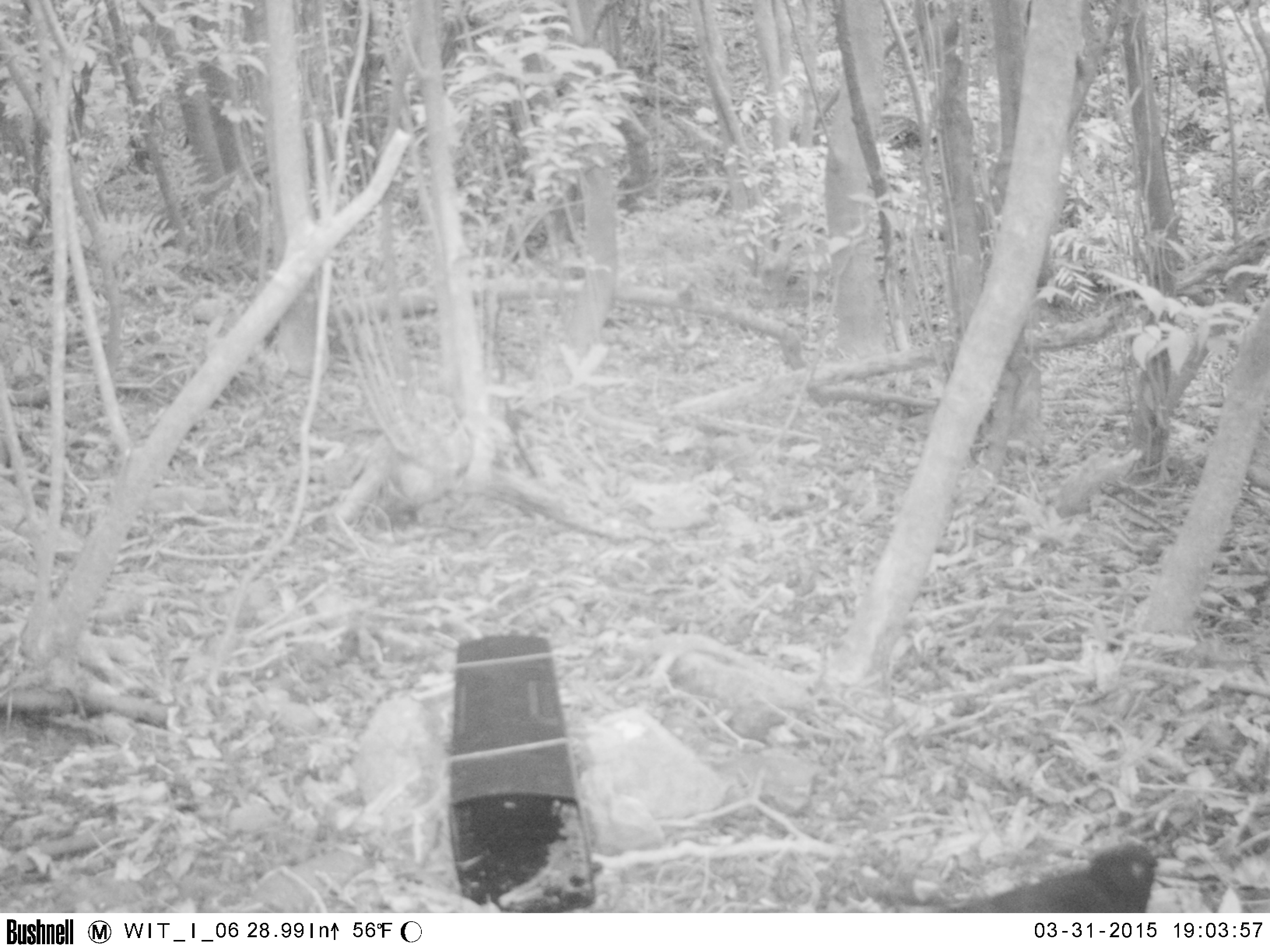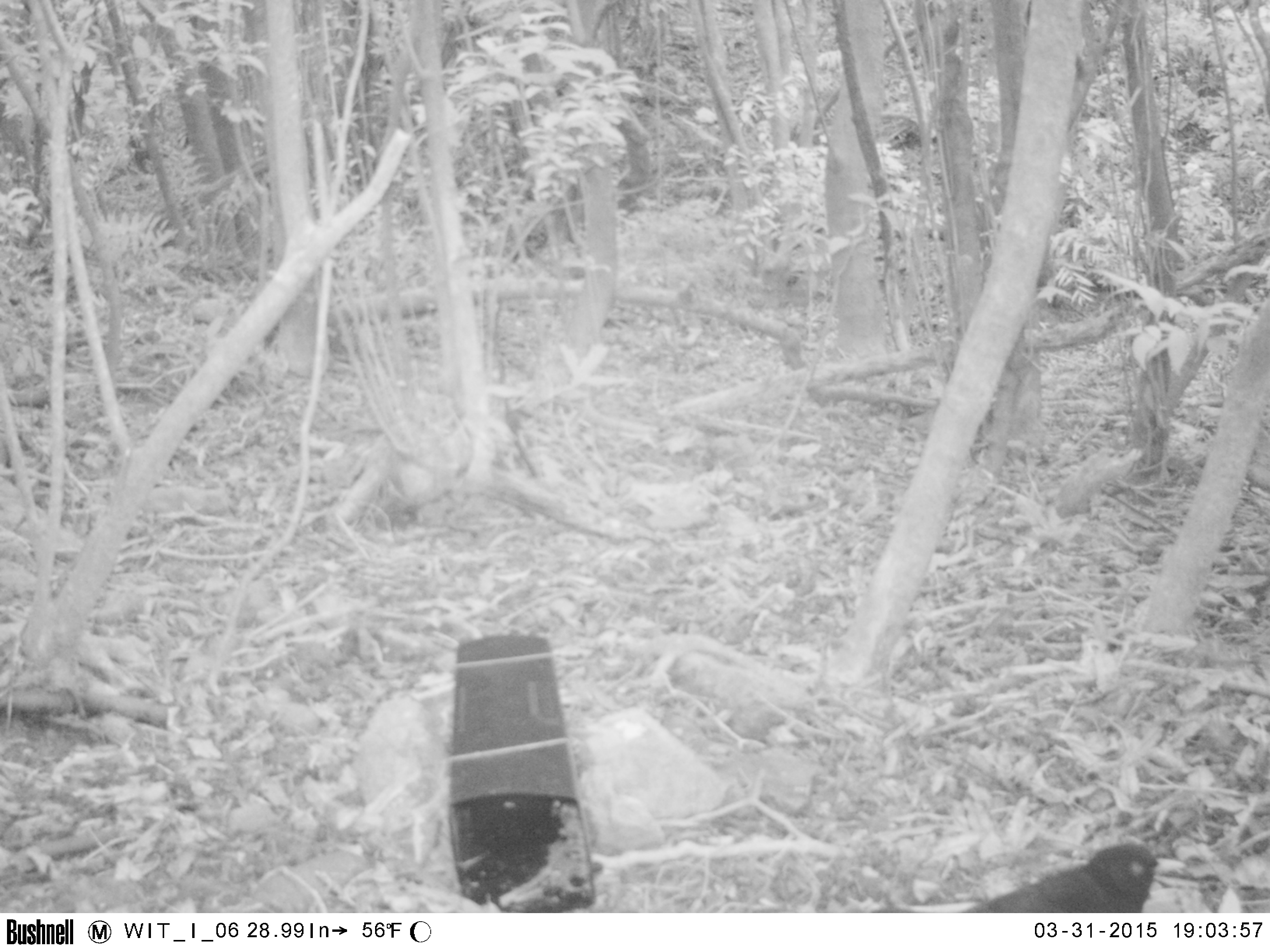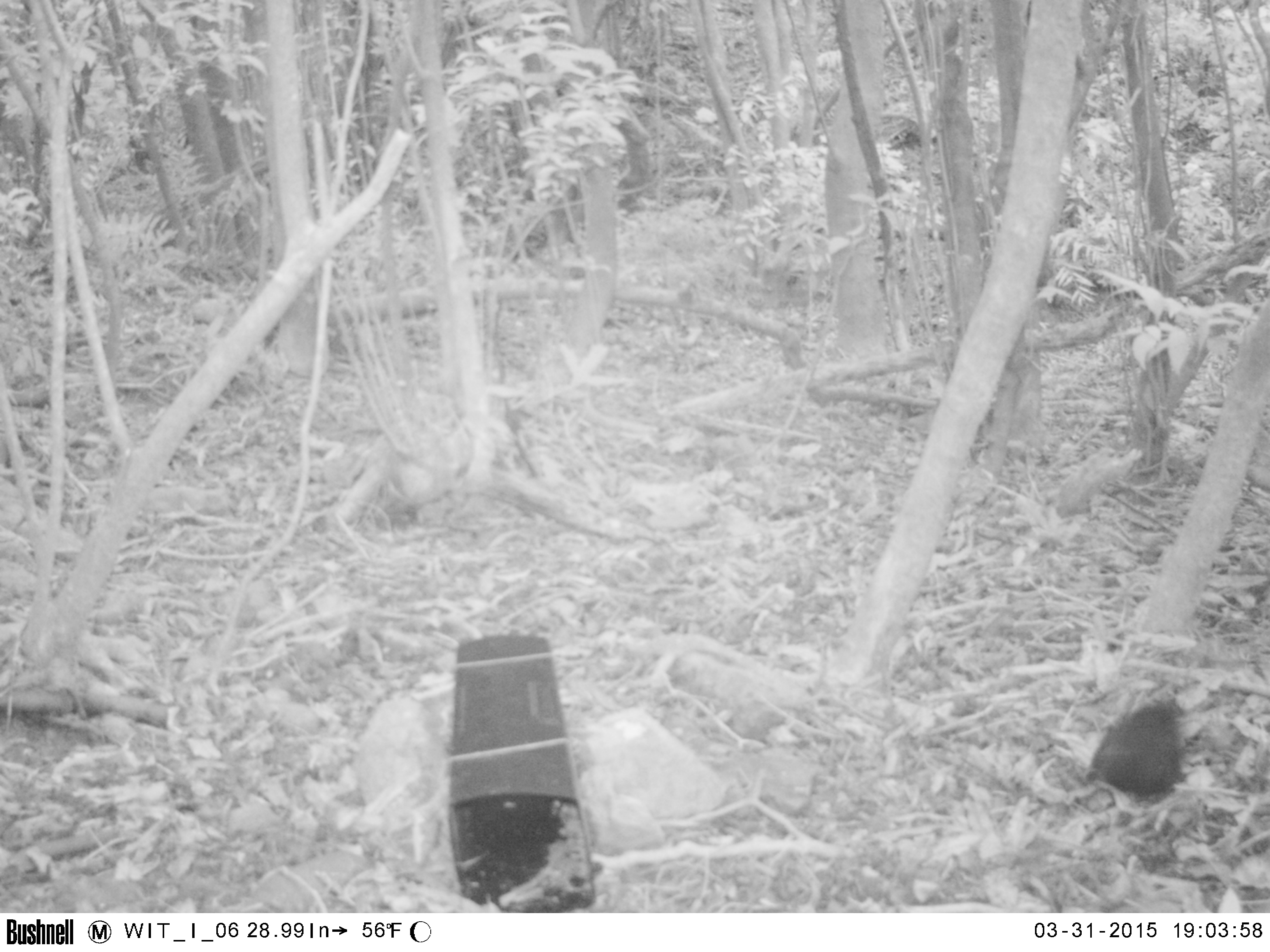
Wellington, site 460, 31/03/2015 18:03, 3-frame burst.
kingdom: Animalia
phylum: Chordata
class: Aves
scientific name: Aves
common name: bird